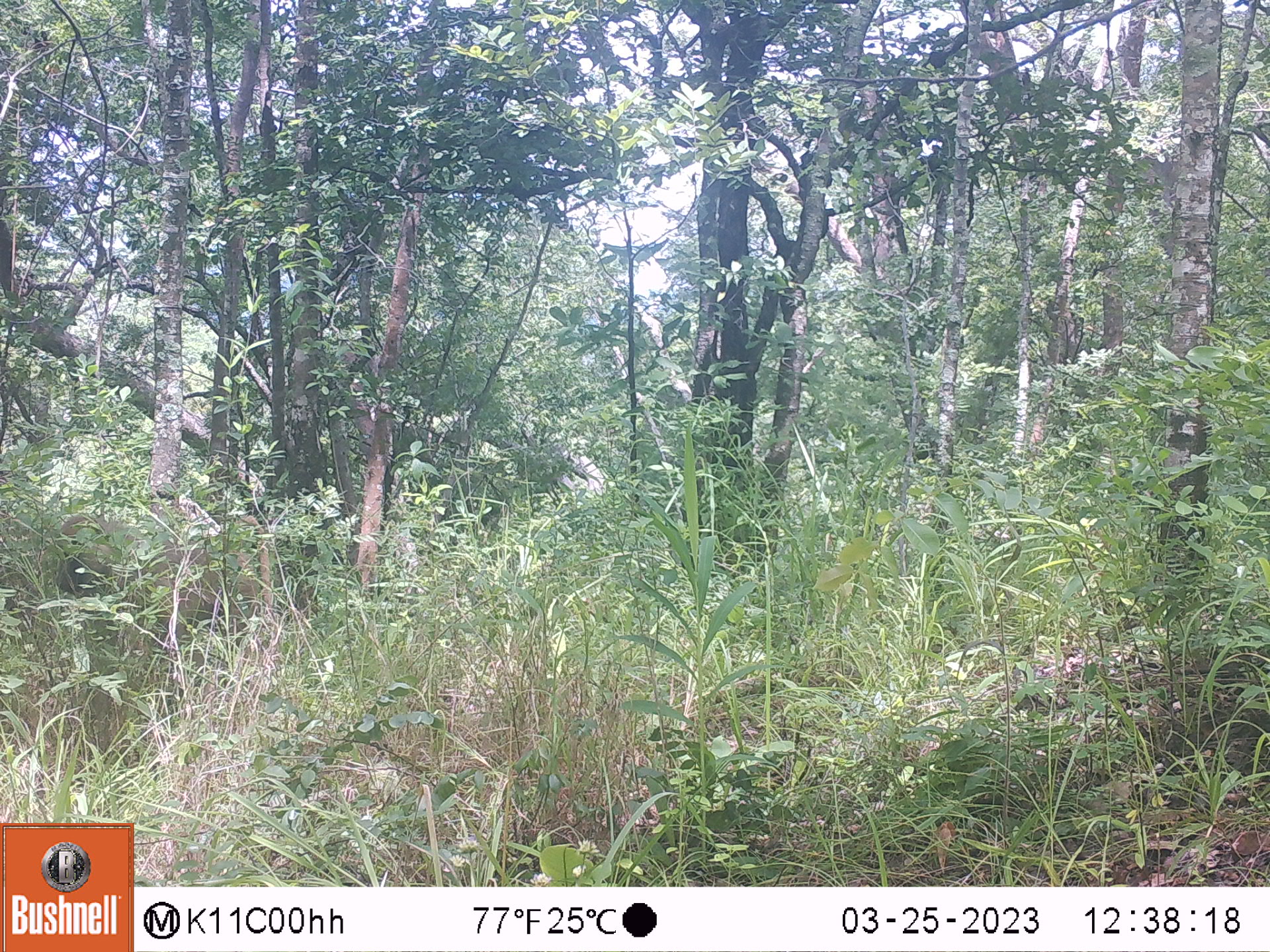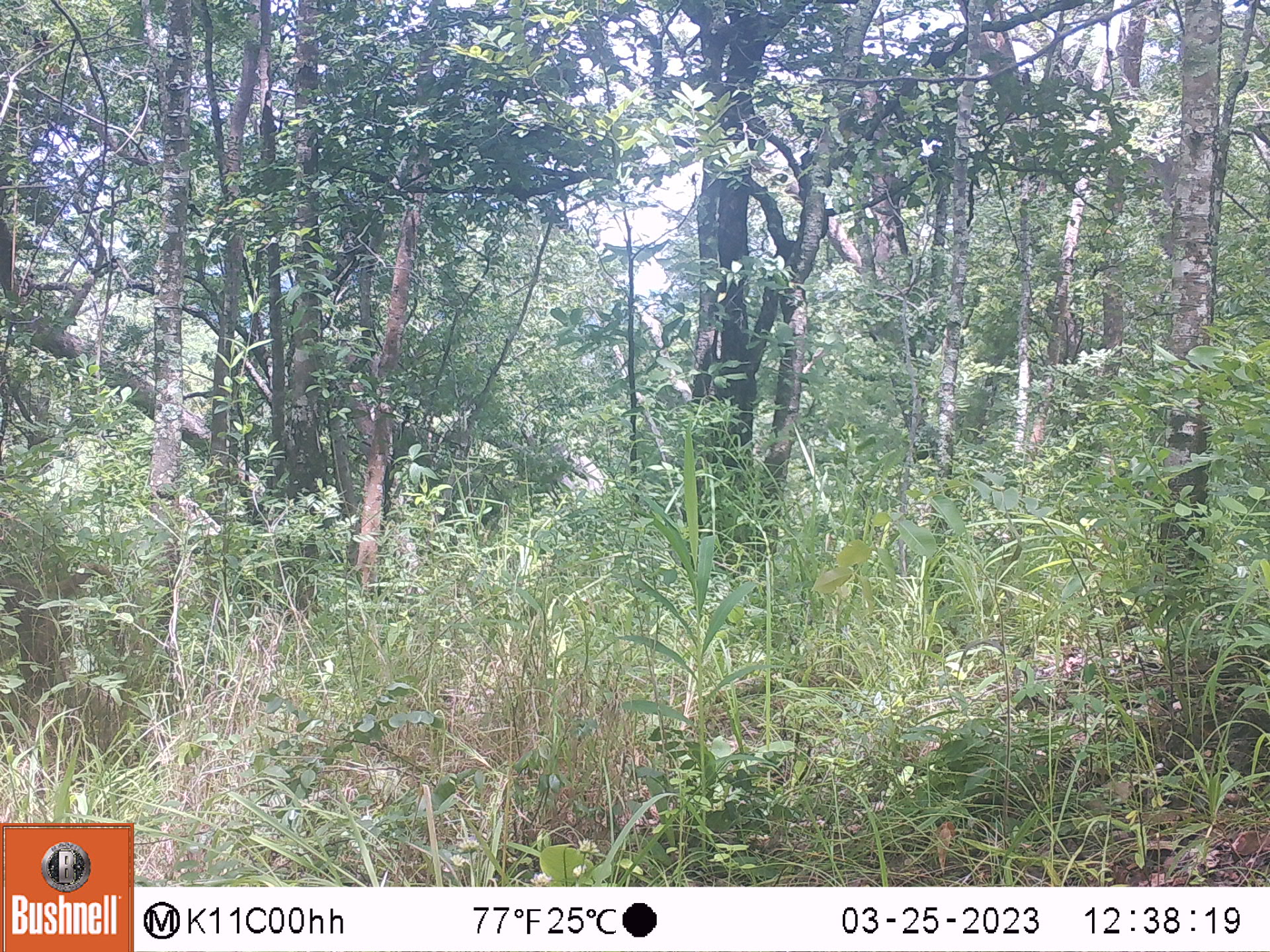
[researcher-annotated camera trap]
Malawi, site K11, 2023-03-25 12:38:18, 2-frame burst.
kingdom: Animalia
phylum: Chordata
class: Mammalia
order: Primates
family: Cercopithecidae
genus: Papio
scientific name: Papio cynocephalus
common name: yellow baboon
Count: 1.